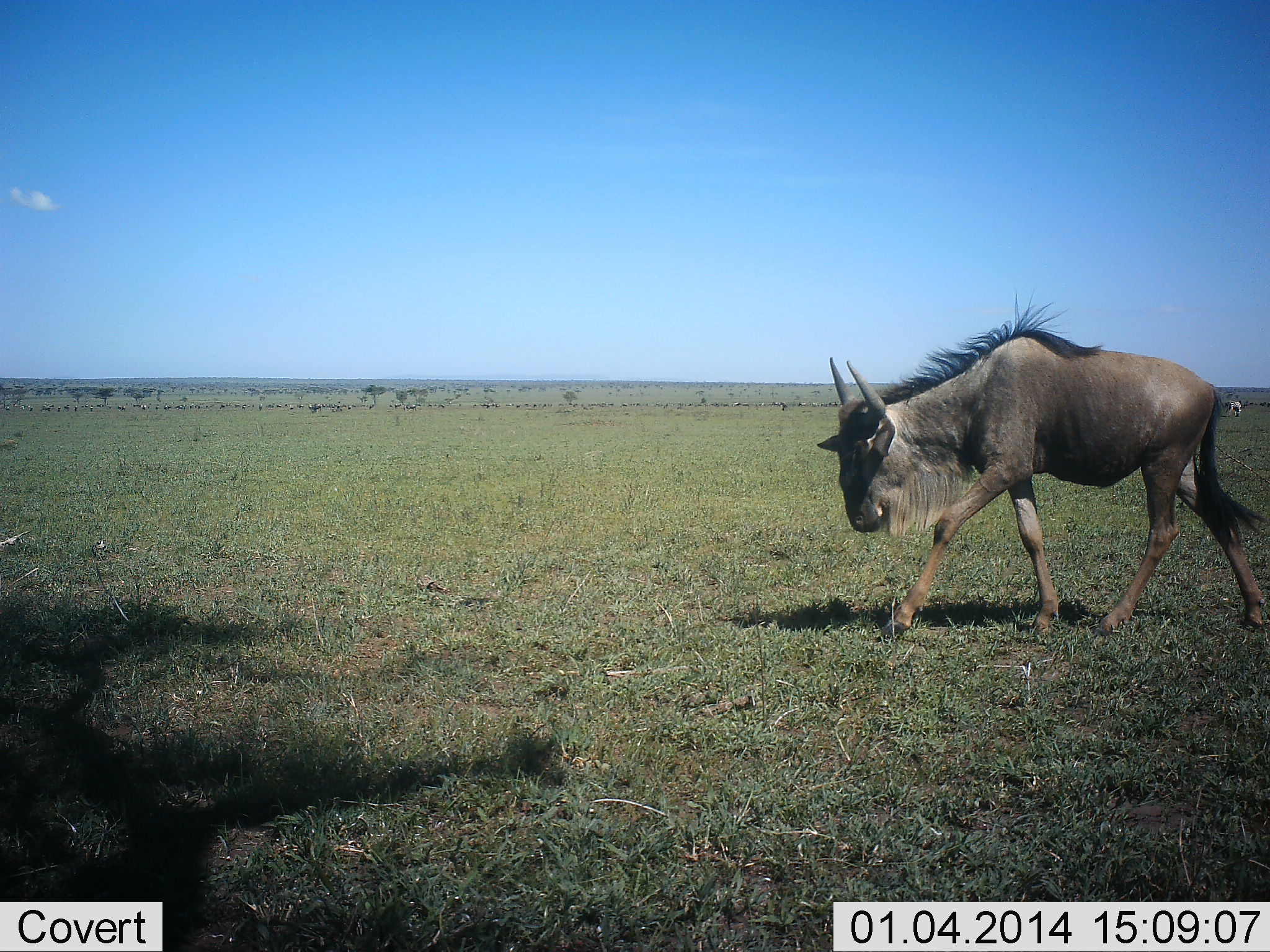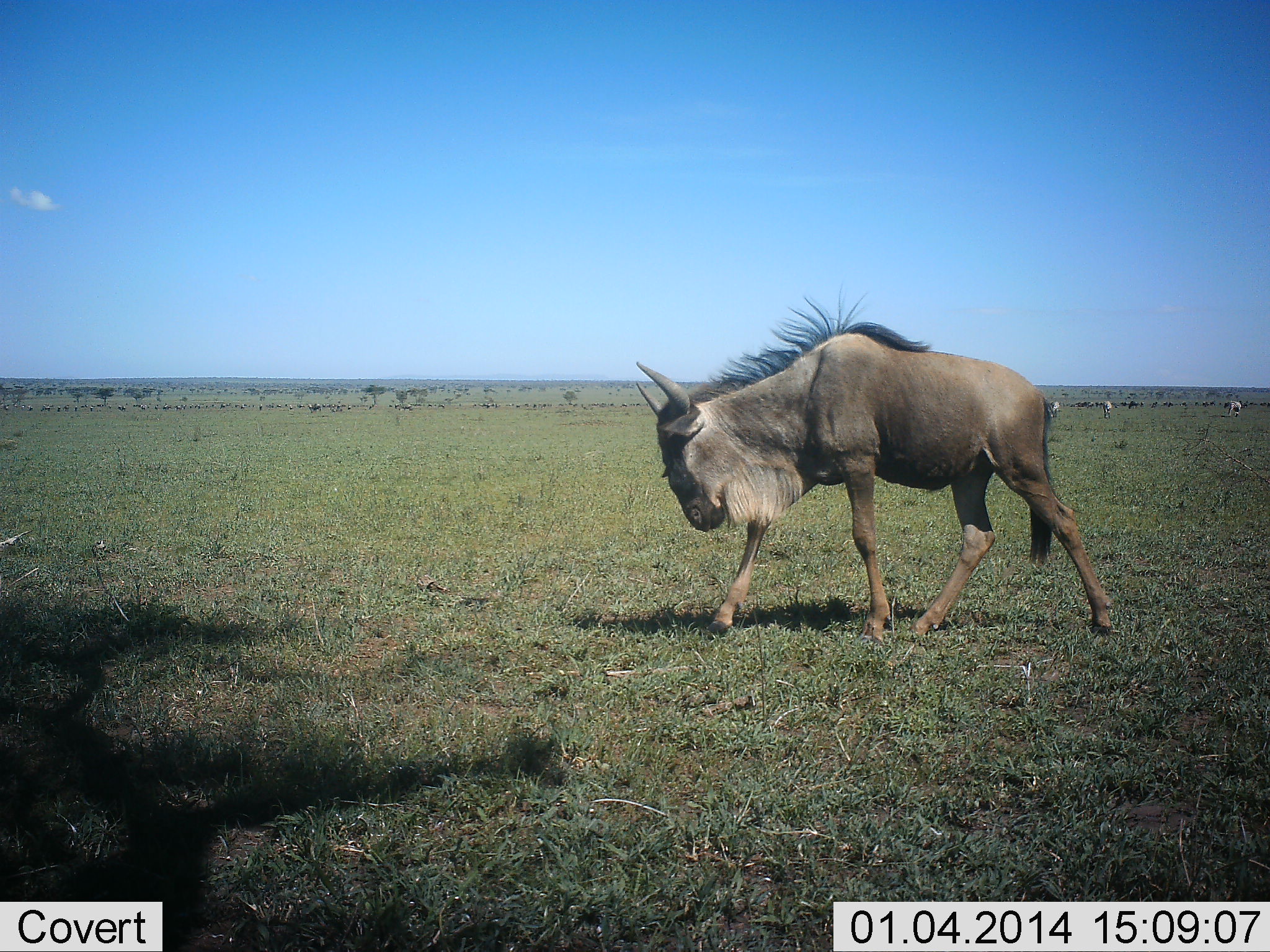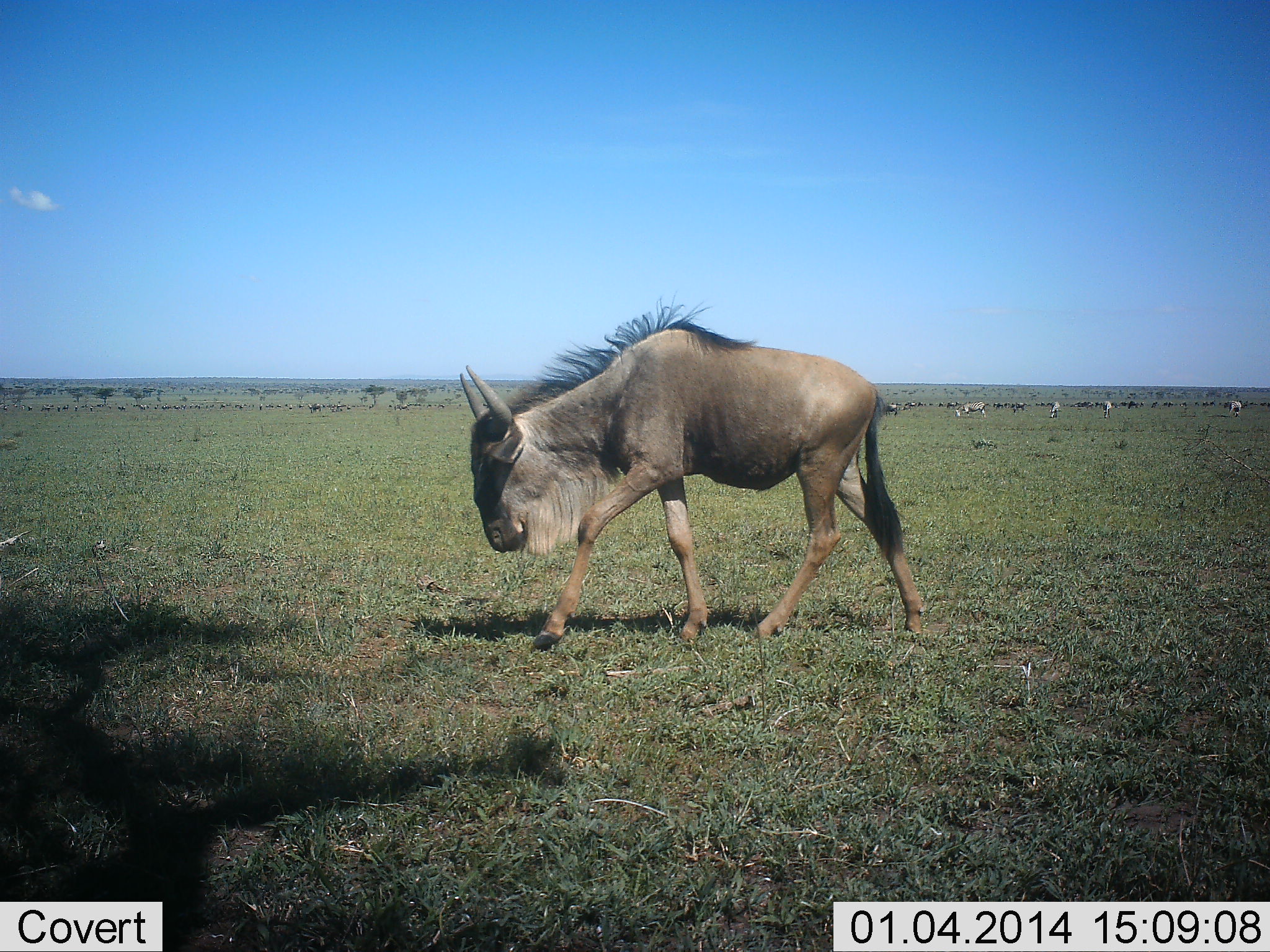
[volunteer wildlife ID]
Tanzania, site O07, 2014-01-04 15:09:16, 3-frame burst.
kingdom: Animalia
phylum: Chordata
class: Mammalia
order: Artiodactyla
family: Bovidae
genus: Connochaetes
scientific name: Connochaetes taurinus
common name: blue wildebeest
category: wildebeest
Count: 1.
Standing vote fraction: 14%.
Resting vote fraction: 0%.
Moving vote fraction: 97%.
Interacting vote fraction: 0%.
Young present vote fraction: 0%.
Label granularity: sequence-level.